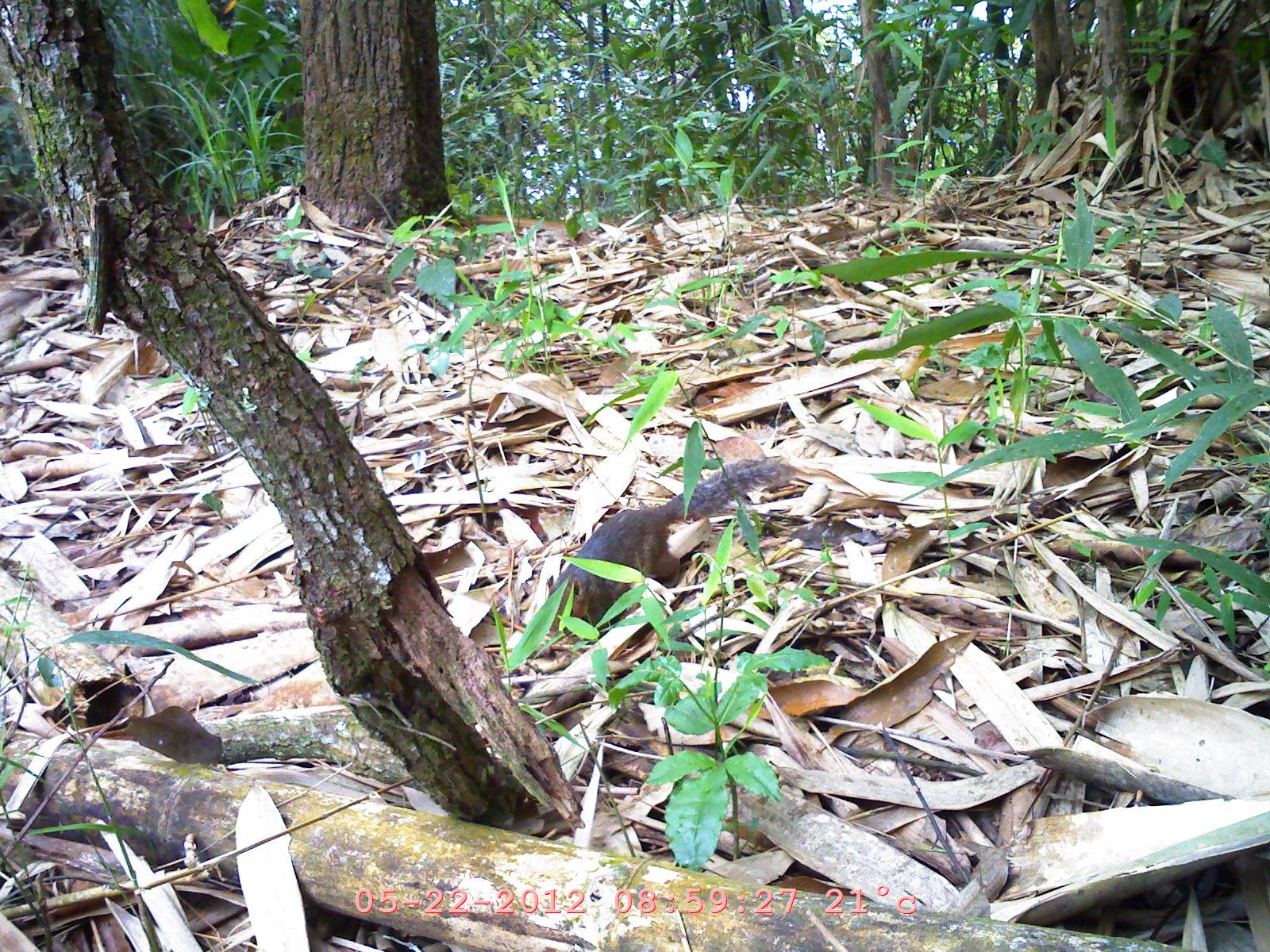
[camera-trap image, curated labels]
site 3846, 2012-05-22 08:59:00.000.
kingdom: Animalia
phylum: Chordata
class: Mammalia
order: Rodentia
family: Sciuridae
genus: Dremomys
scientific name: Dremomys rufigenis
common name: asian red-cheeked squirrel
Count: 1.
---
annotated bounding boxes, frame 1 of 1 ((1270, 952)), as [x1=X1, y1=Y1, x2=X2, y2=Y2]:
dremomys rufigenis: [x1=540, y1=453, x2=799, y2=649]